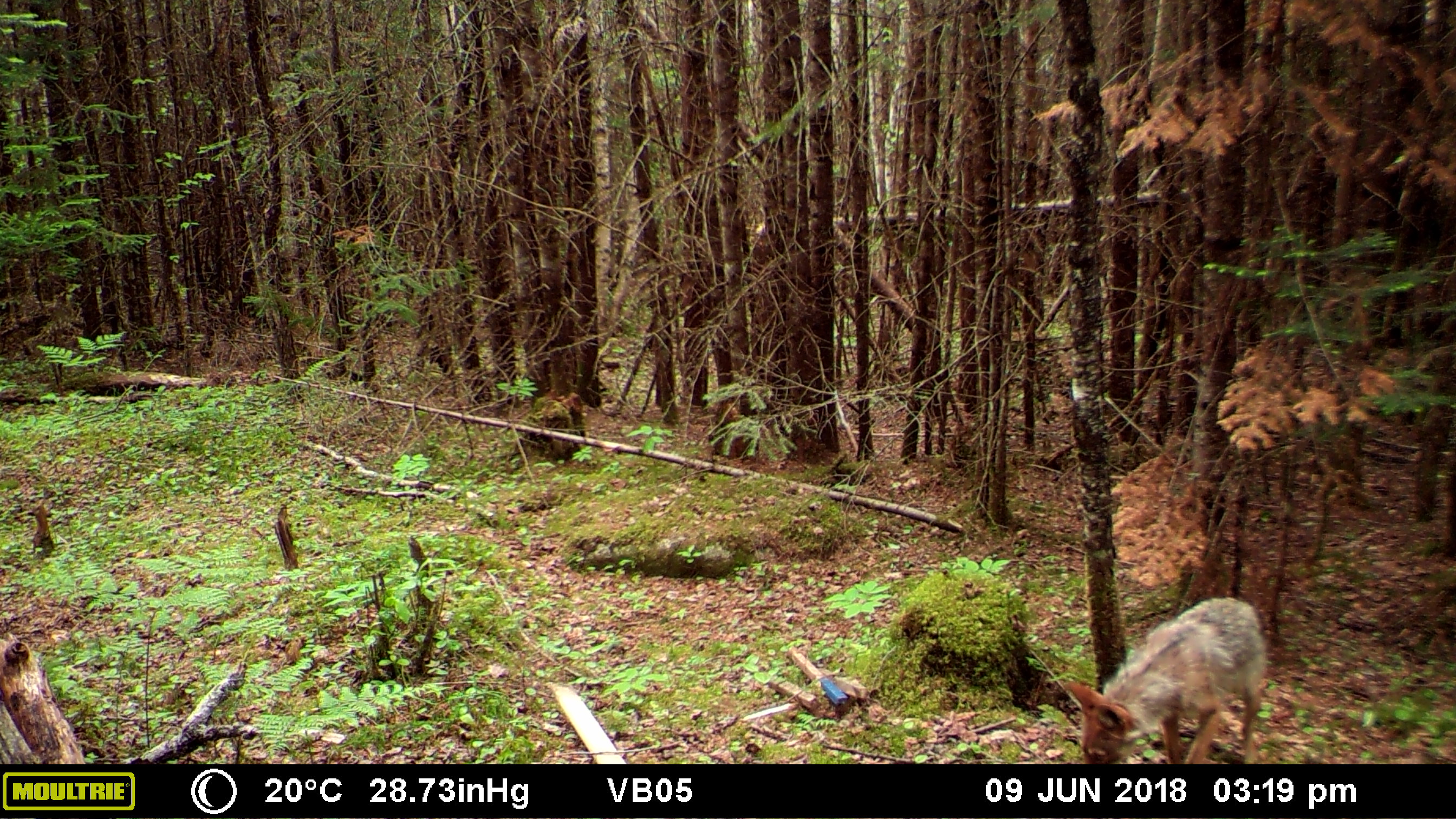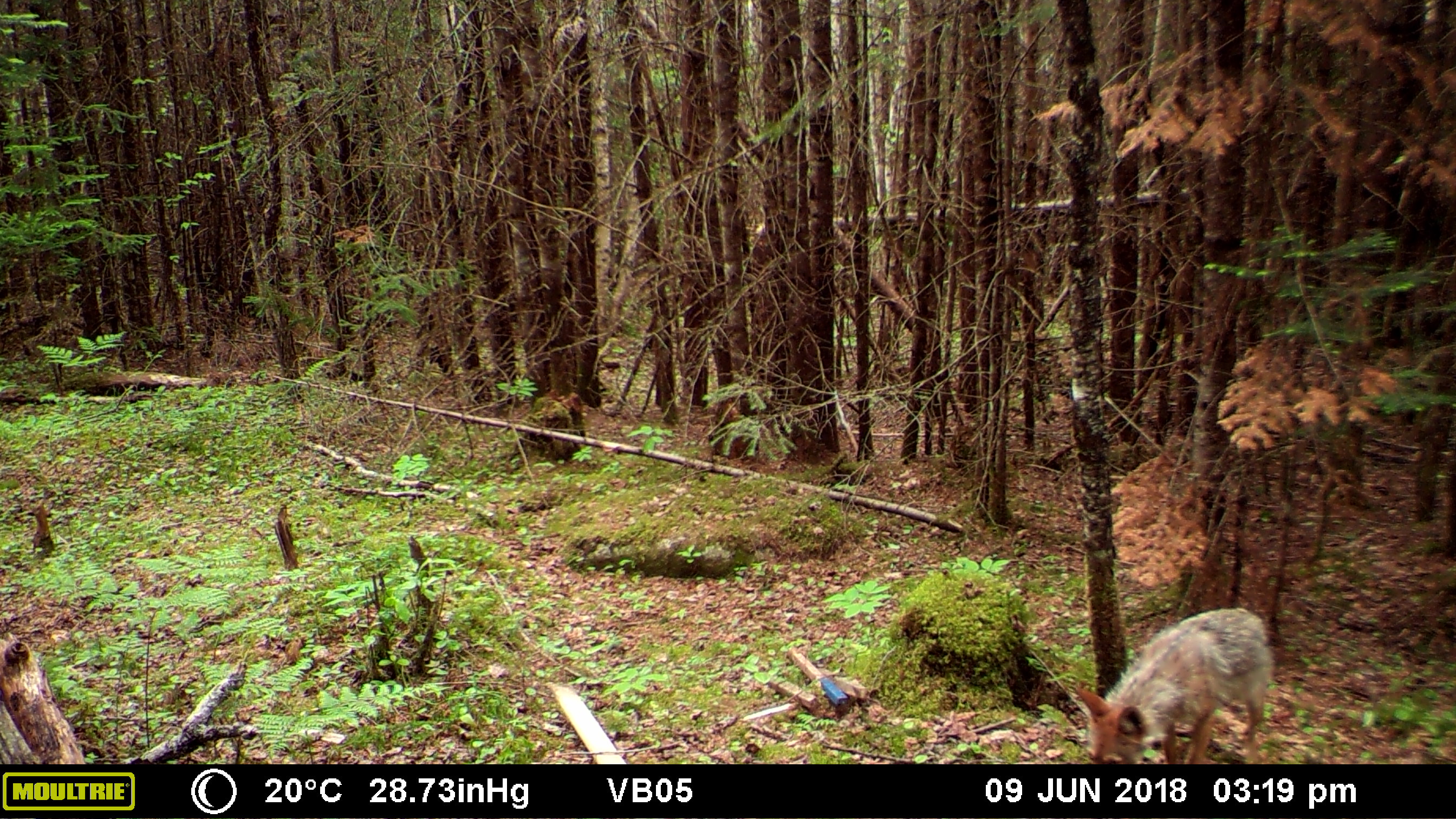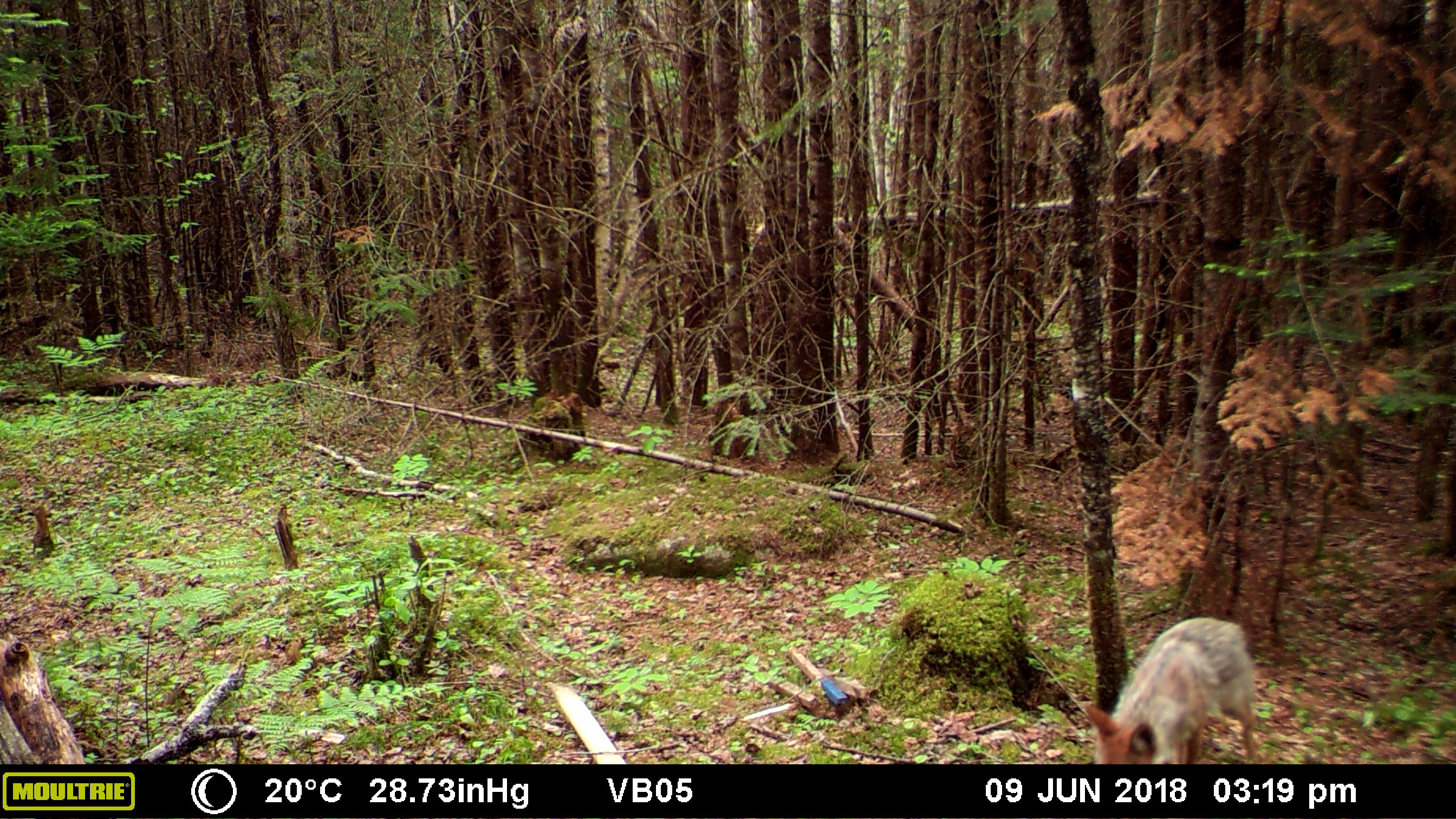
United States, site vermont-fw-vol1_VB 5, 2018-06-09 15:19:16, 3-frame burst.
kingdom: Animalia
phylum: Chordata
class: Mammalia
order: Carnivora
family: Canidae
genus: Canis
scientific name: Canis latrans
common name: coyote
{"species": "coyote (Canis latrans)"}